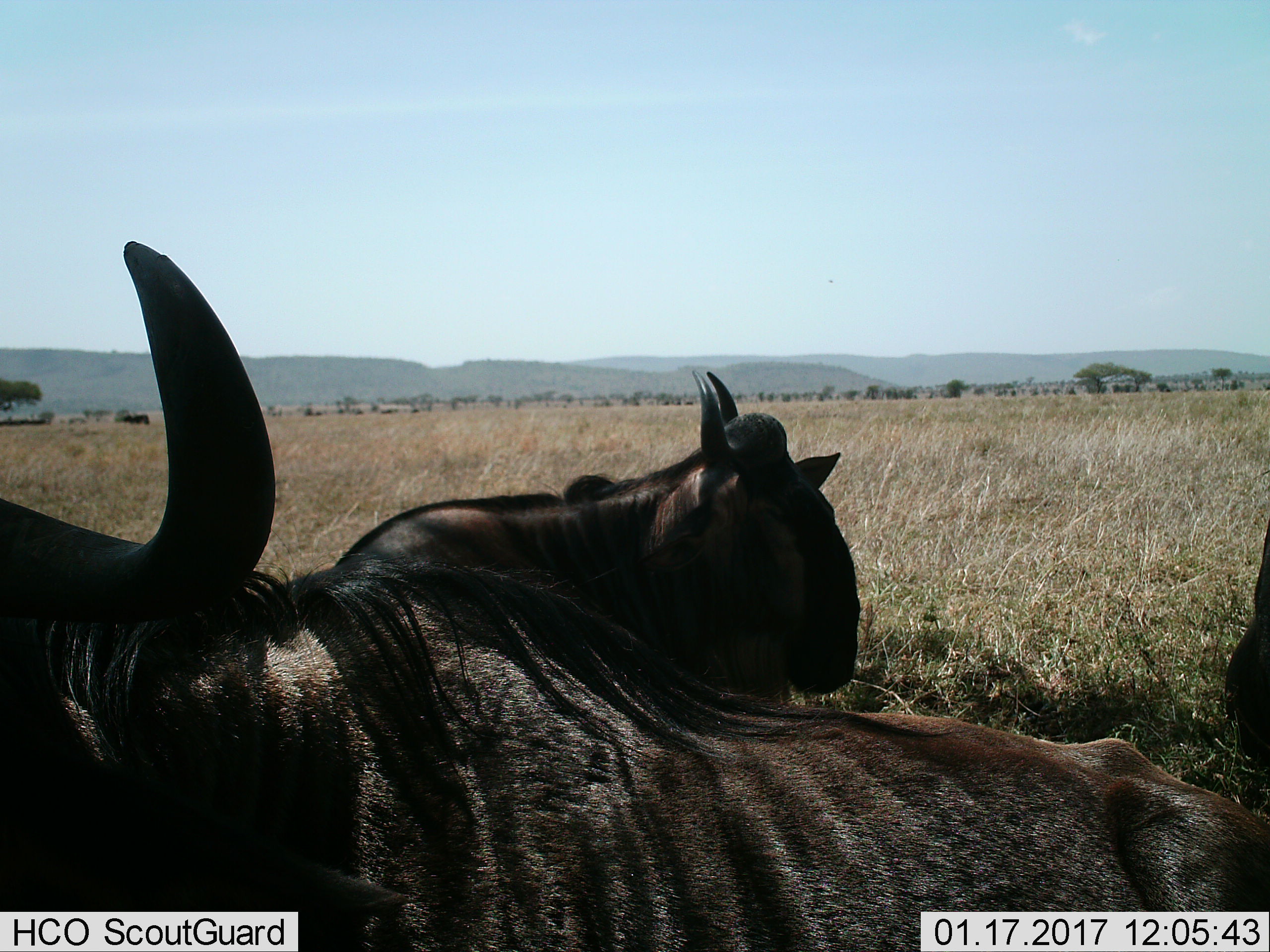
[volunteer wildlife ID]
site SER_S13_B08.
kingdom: Animalia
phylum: Chordata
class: Mammalia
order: Artiodactyla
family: Bovidae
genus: Connochaetes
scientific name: Connochaetes taurinus taurinus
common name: blue wildebeest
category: wildebeestblue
Wildebeestblue (blue wildebeest) (Connochaetes taurinus taurinus), count 2. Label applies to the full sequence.